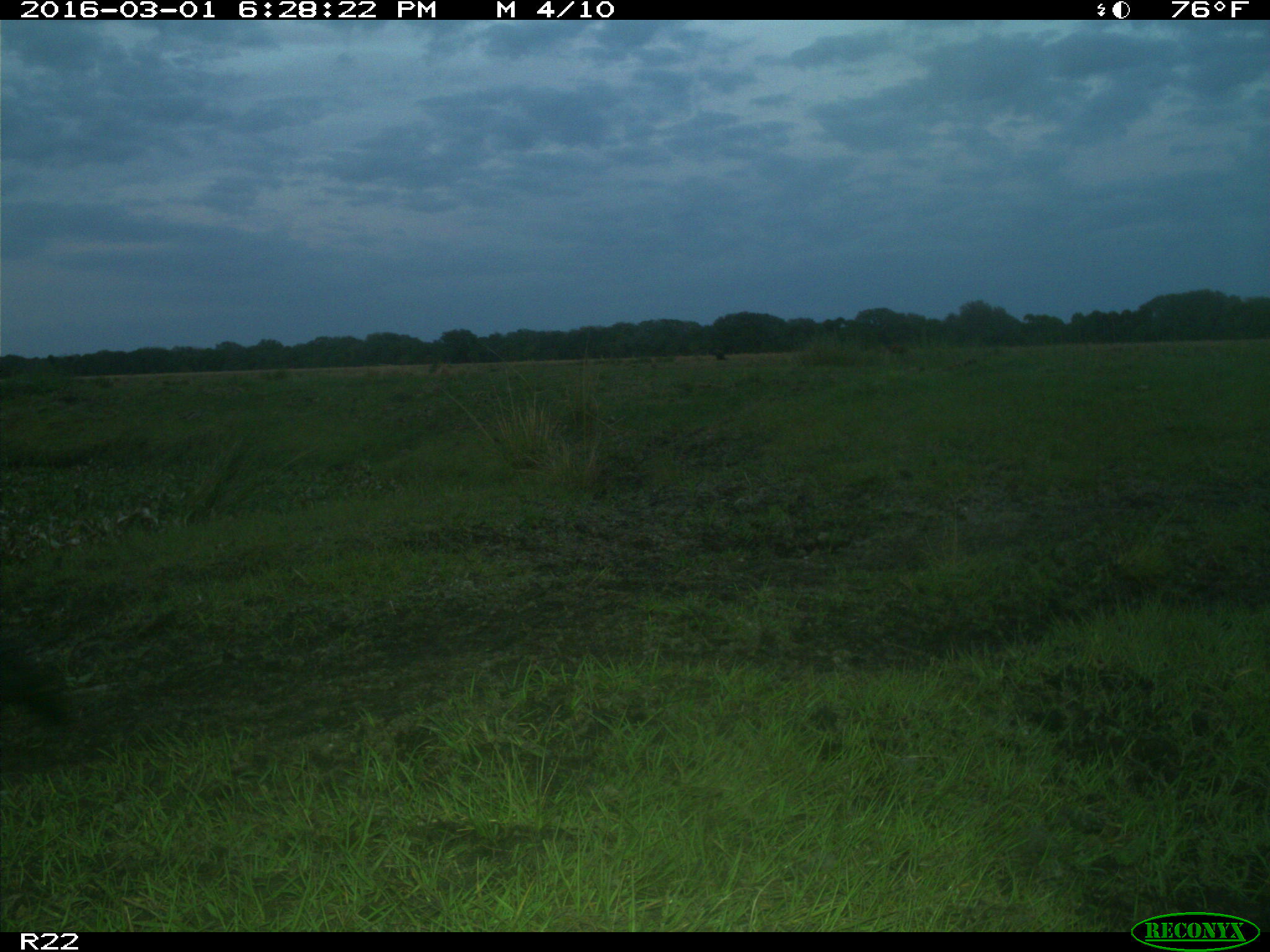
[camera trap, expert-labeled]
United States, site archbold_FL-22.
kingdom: Animalia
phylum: Chordata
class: Mammalia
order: Artiodactyla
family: Bovidae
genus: Bos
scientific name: Bos taurus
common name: domestic cow